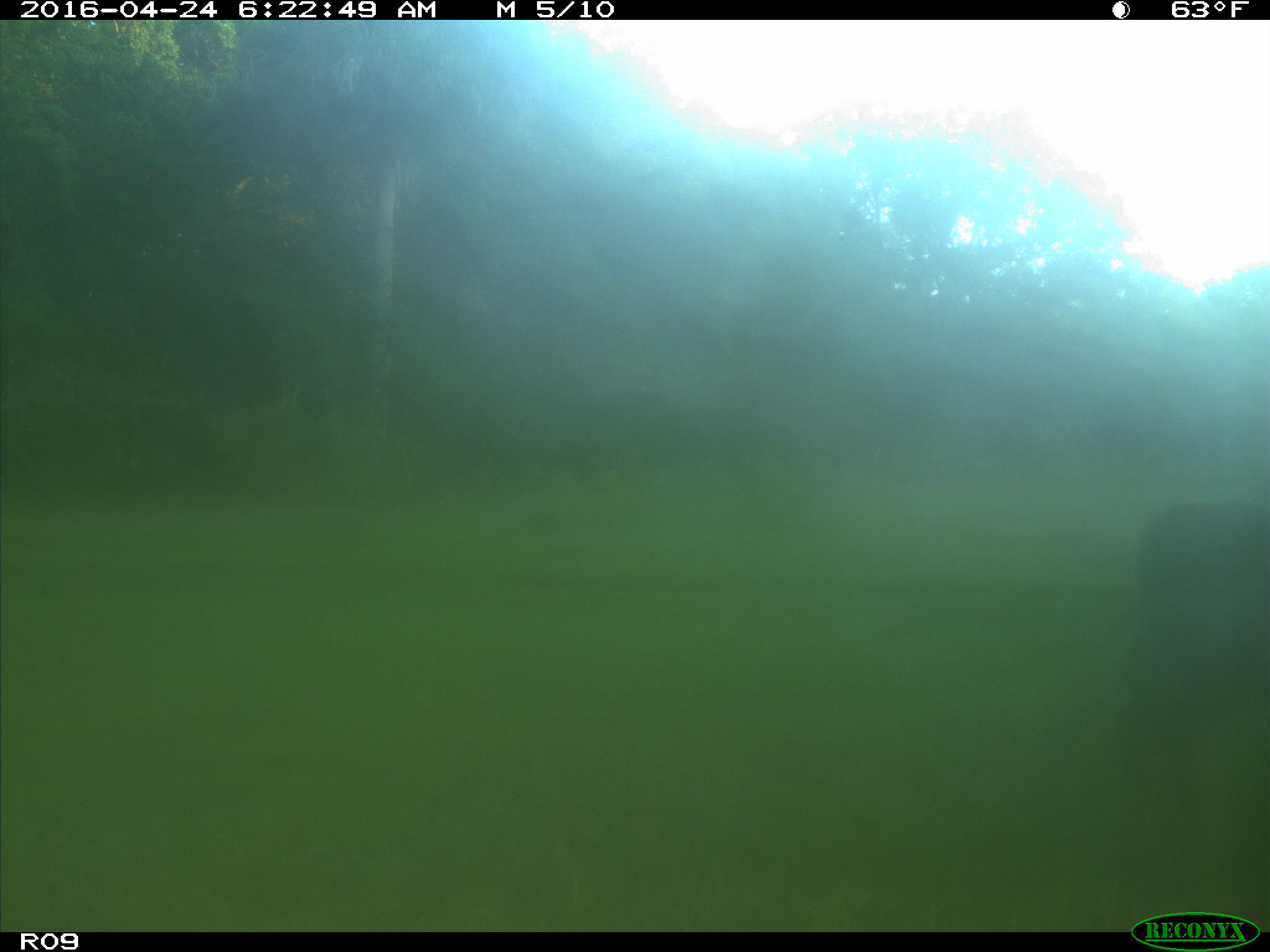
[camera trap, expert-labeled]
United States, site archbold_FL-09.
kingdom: Animalia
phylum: Chordata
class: Mammalia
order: Artiodactyla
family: Bovidae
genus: Bos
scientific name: Bos taurus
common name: domestic cow